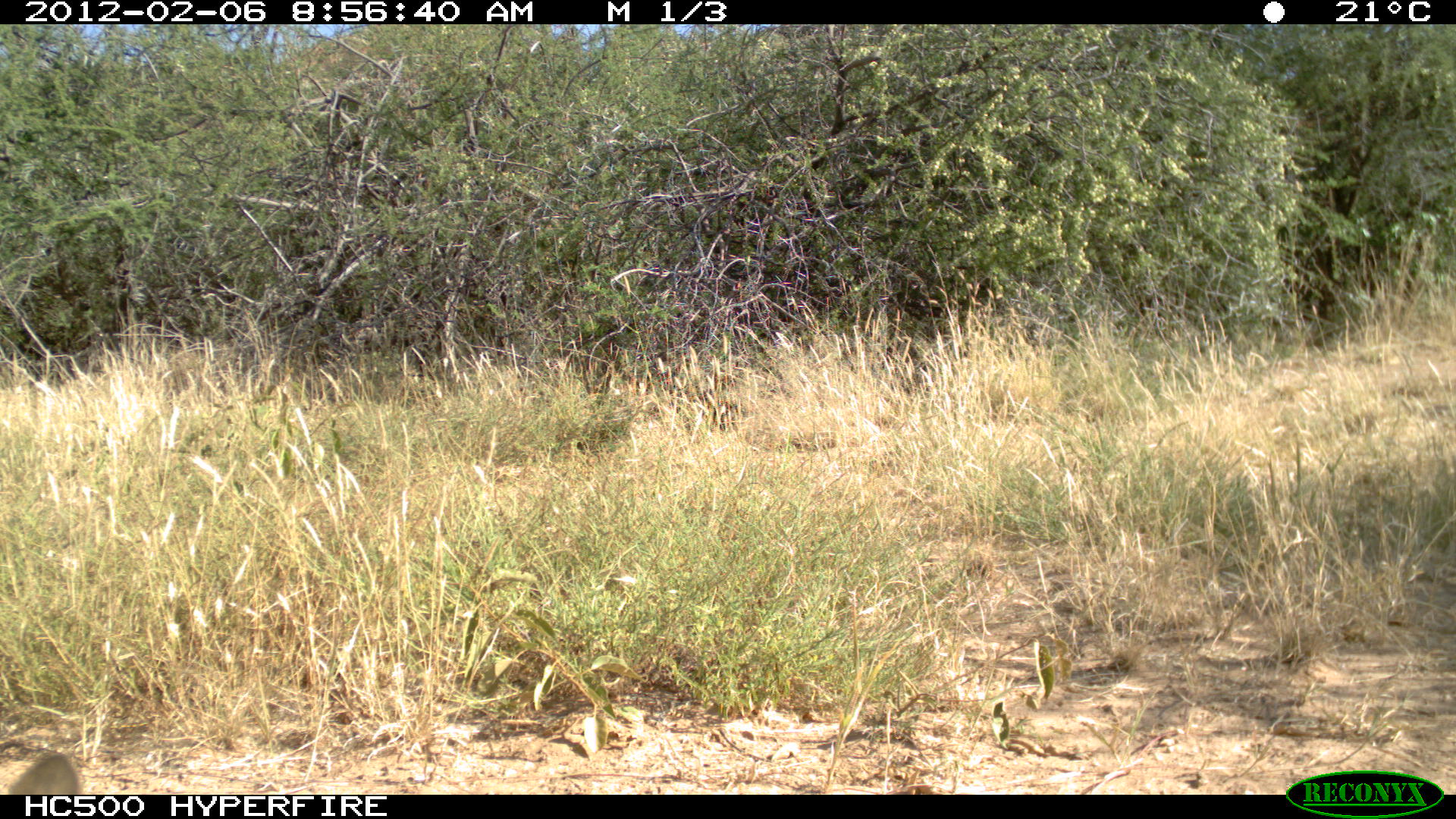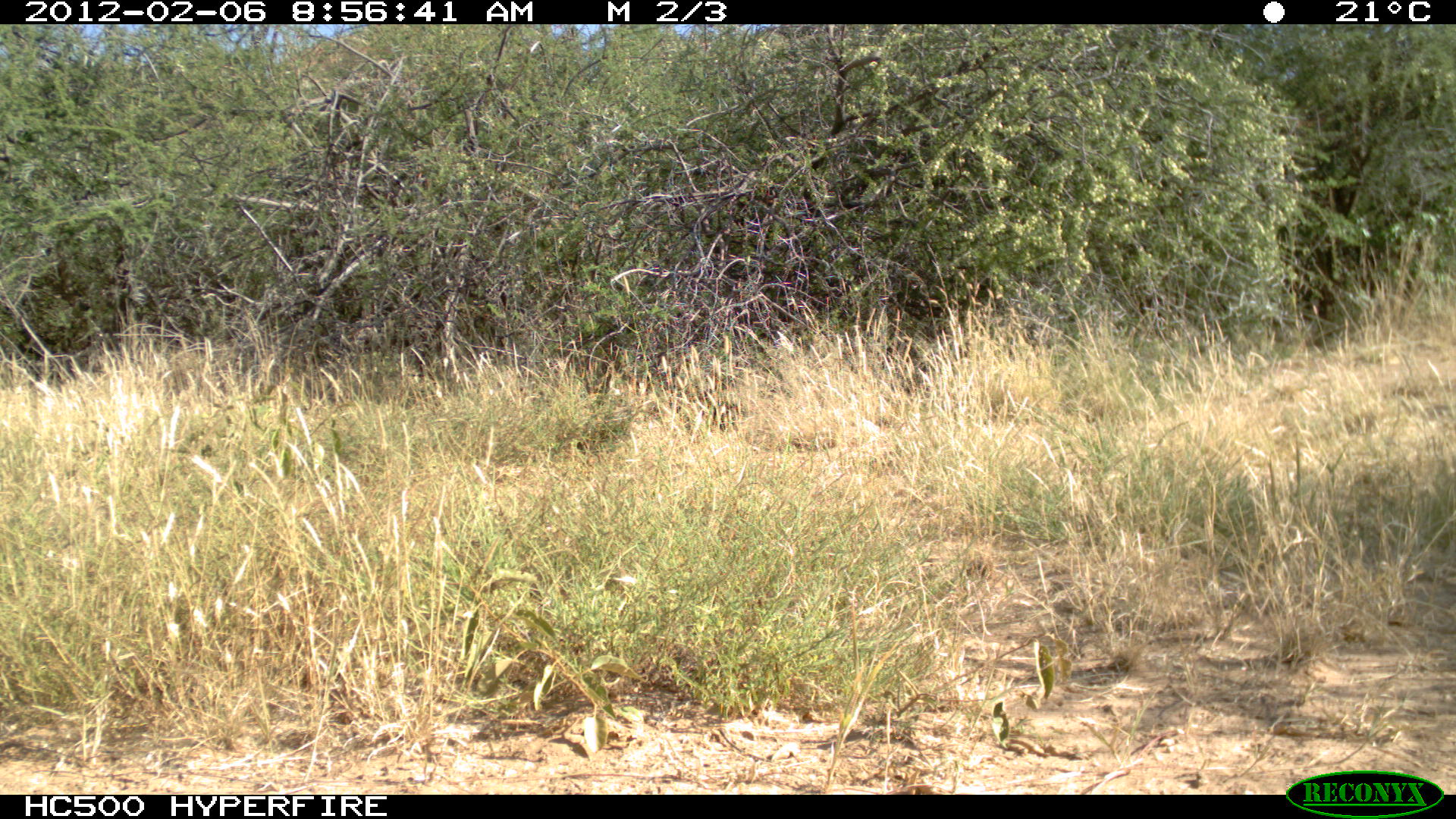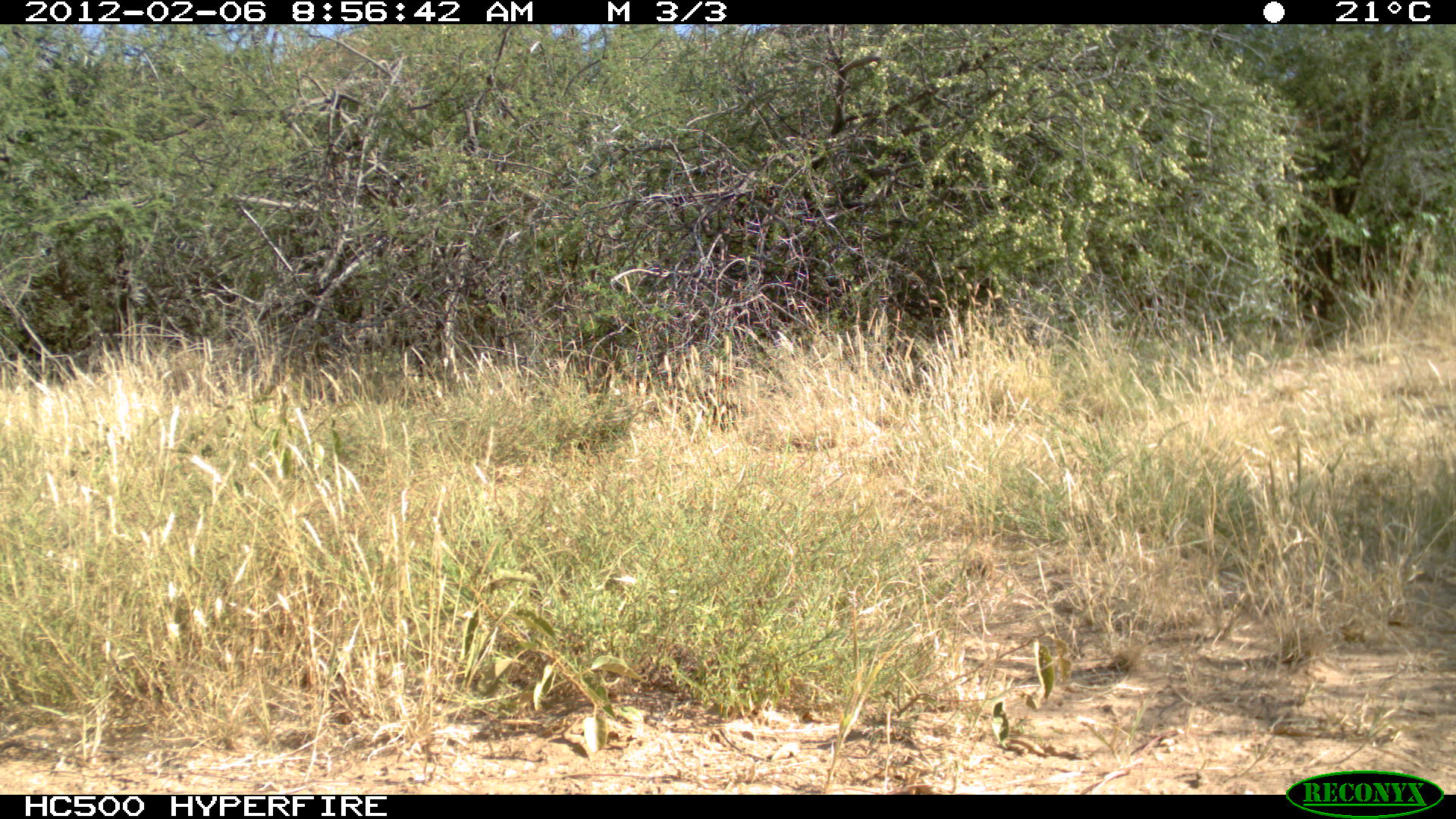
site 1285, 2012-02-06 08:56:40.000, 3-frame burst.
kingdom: Animalia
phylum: Chordata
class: Mammalia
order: Artiodactyla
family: Bovidae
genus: Madoqua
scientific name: Madoqua guentheri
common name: günther's dik-dik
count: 1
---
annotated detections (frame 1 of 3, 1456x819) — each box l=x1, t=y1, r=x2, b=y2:
madoqua guentheri: l=5, t=746, r=87, b=794